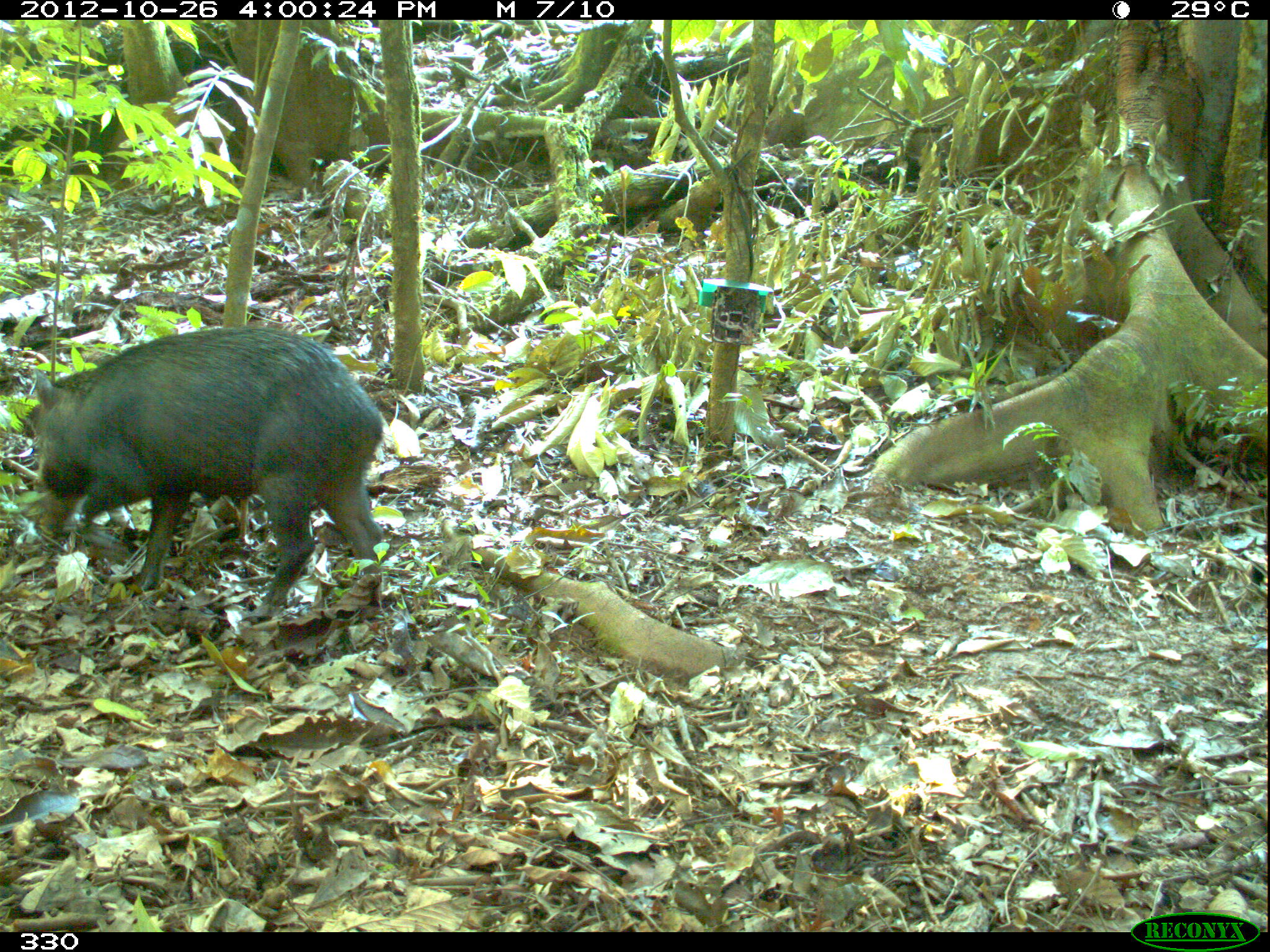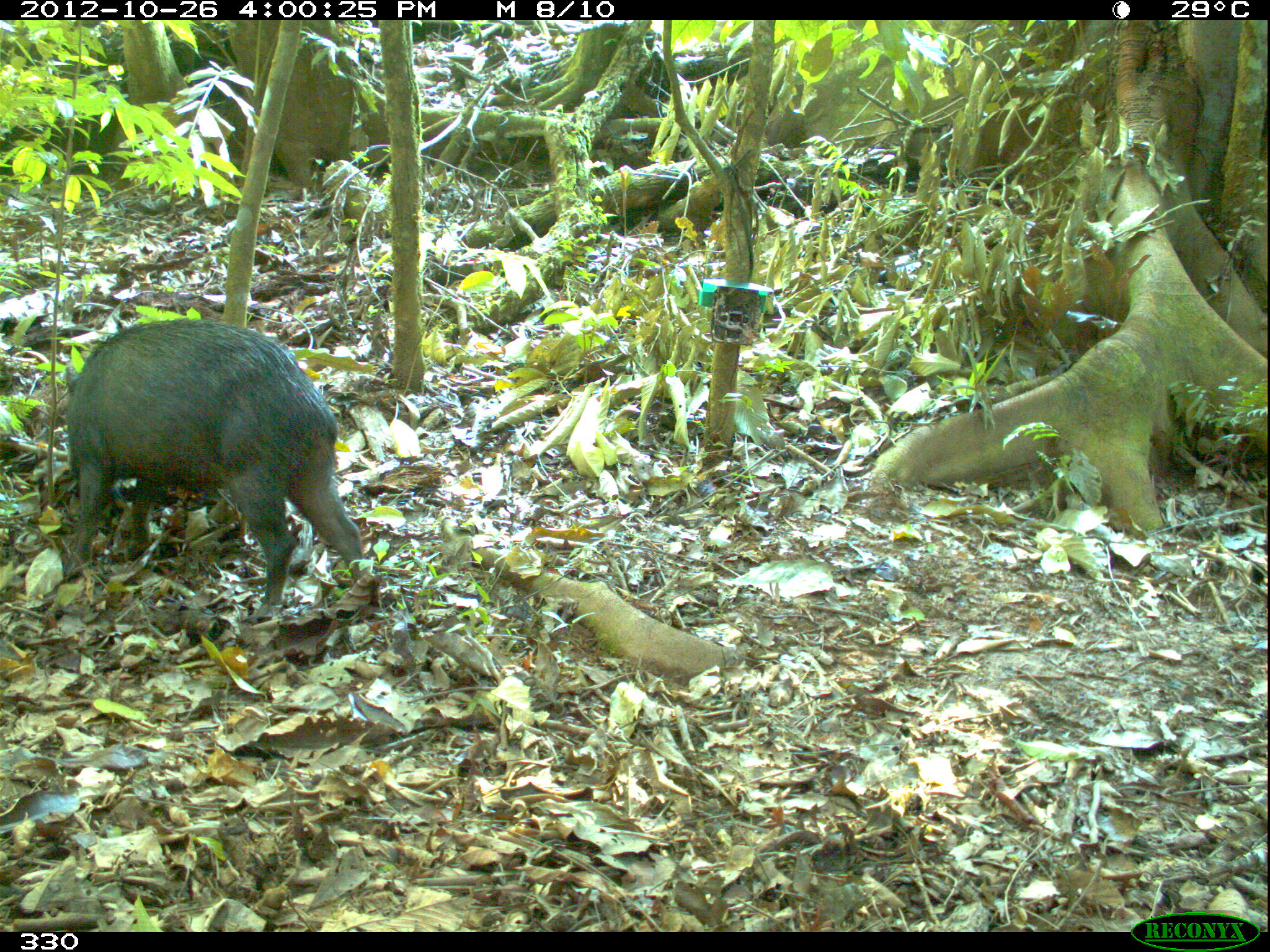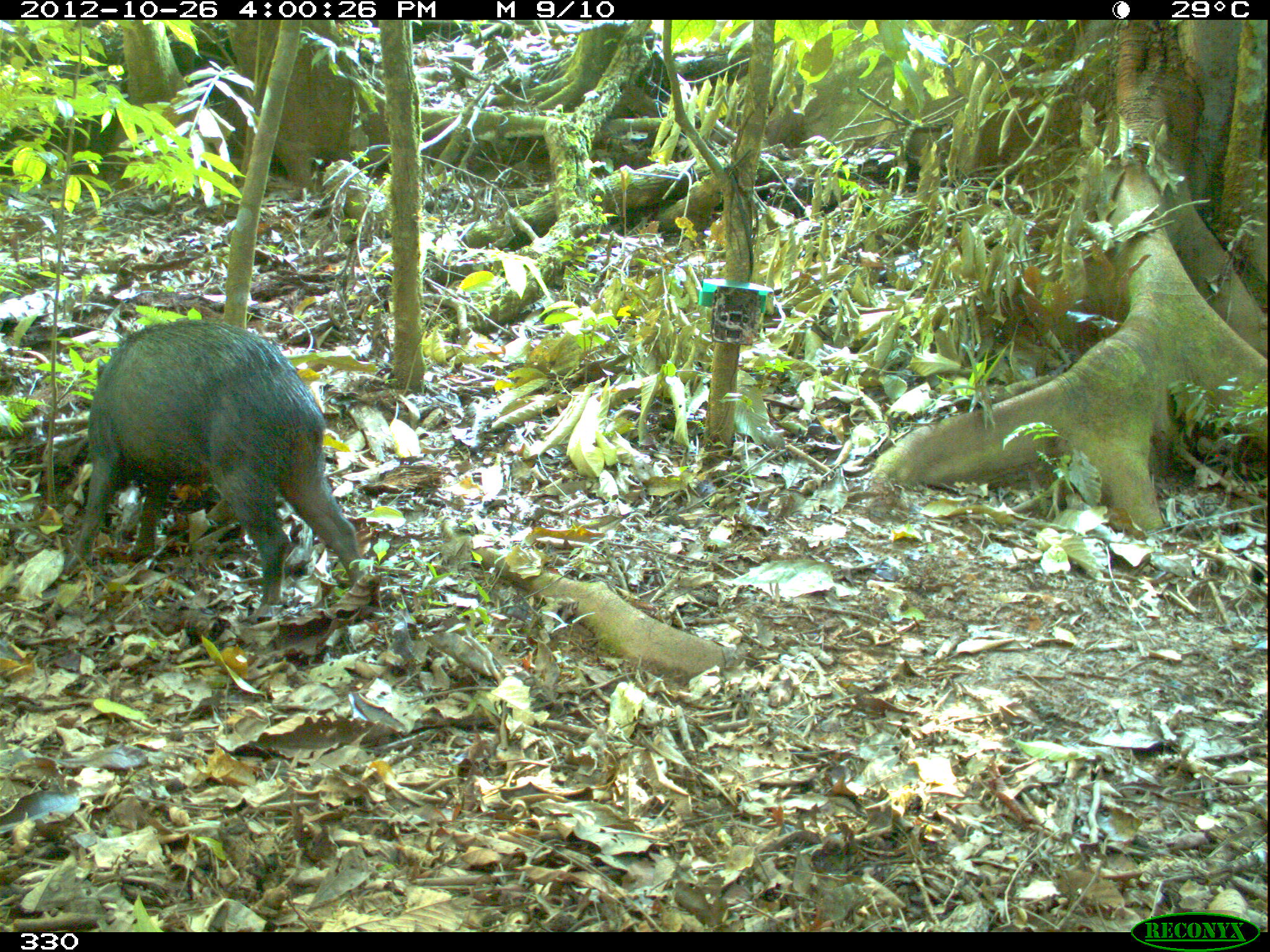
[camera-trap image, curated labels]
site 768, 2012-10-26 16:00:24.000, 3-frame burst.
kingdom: Animalia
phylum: Chordata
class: Mammalia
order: Artiodactyla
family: Tayassuidae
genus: Tayassu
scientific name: Tayassu pecari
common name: white-lipped peccary